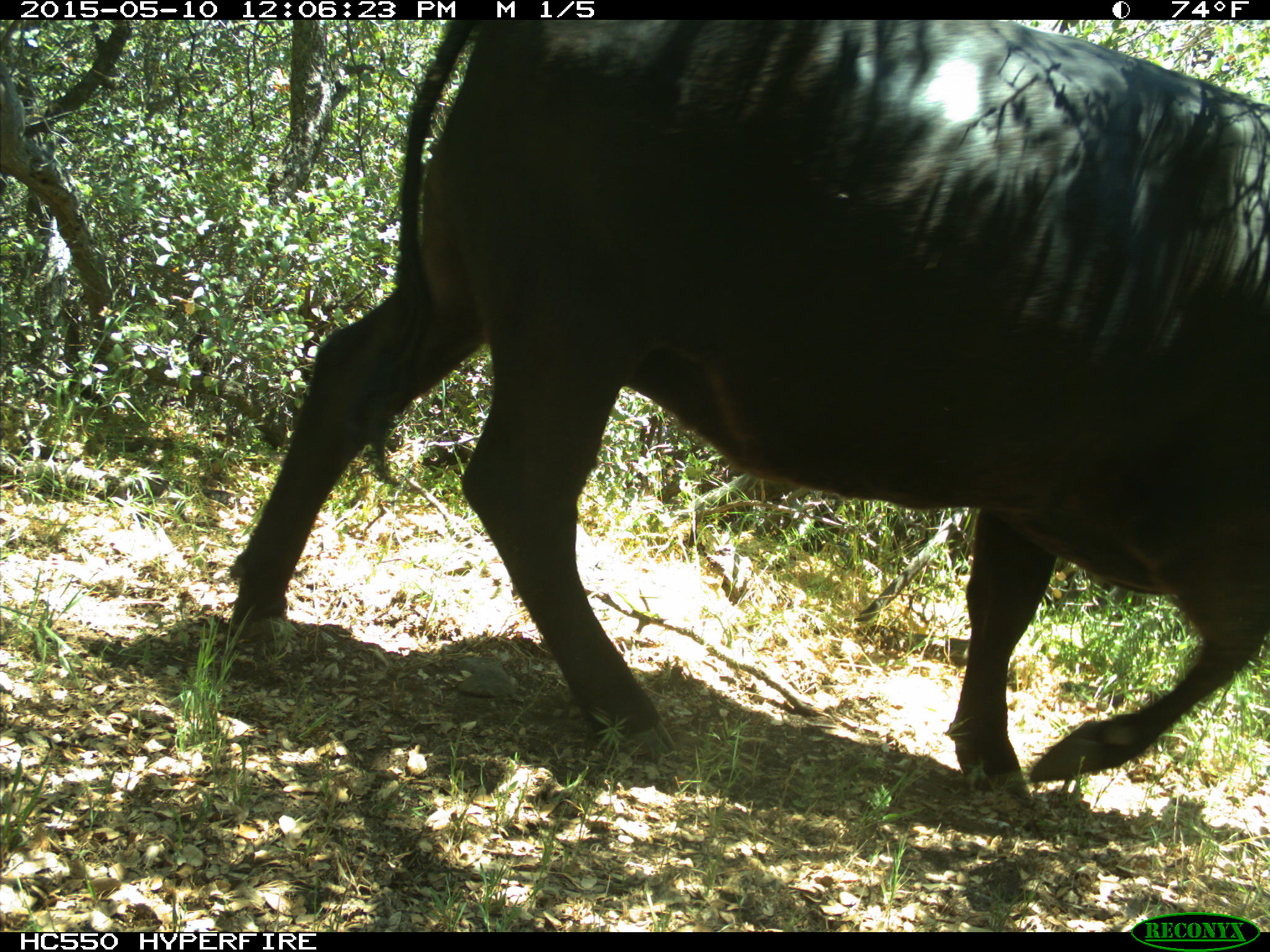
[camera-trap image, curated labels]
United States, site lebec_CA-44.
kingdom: Animalia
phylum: Chordata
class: Mammalia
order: Artiodactyla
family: Bovidae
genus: Bos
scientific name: Bos taurus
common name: domestic cow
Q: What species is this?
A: Bos taurus (domestic cow).